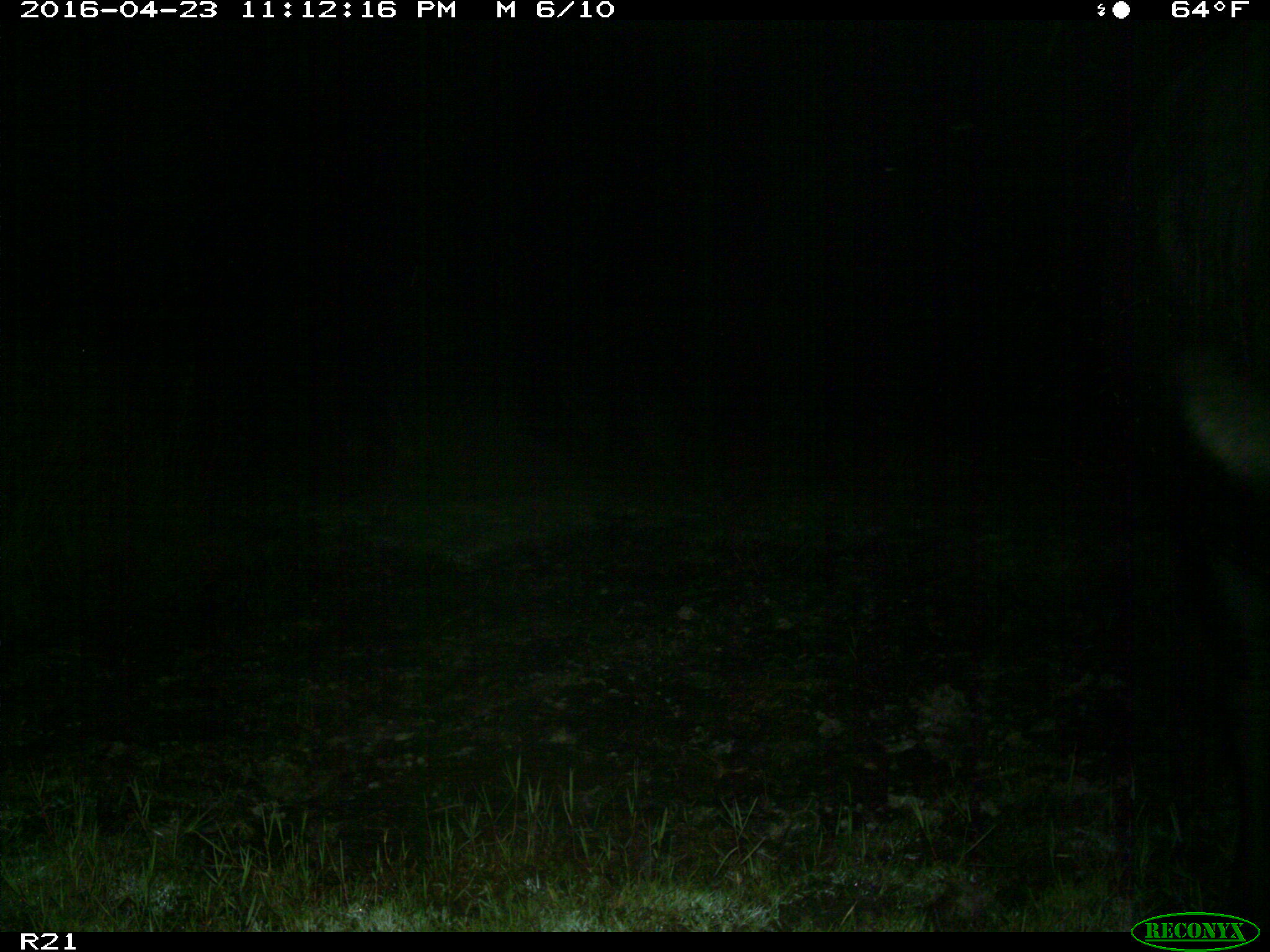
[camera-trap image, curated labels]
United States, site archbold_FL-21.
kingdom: Animalia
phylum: Chordata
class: Mammalia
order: Artiodactyla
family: Bovidae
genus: Bos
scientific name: Bos taurus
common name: domestic cow